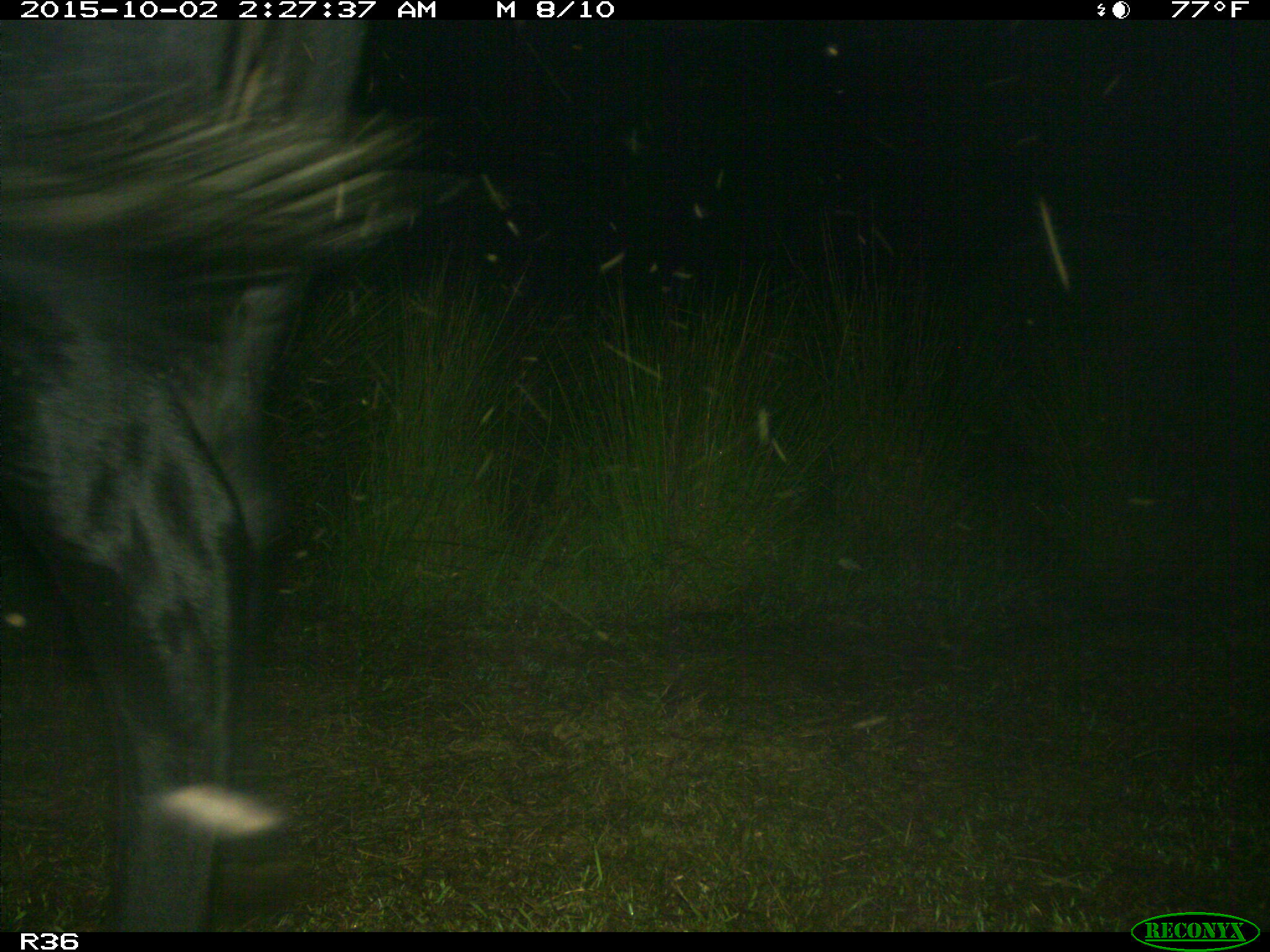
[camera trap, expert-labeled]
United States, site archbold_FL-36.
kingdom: Animalia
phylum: Chordata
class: Mammalia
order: Artiodactyla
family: Bovidae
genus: Bos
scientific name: Bos taurus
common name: domestic cow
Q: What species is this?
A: Bos taurus (domestic cow).